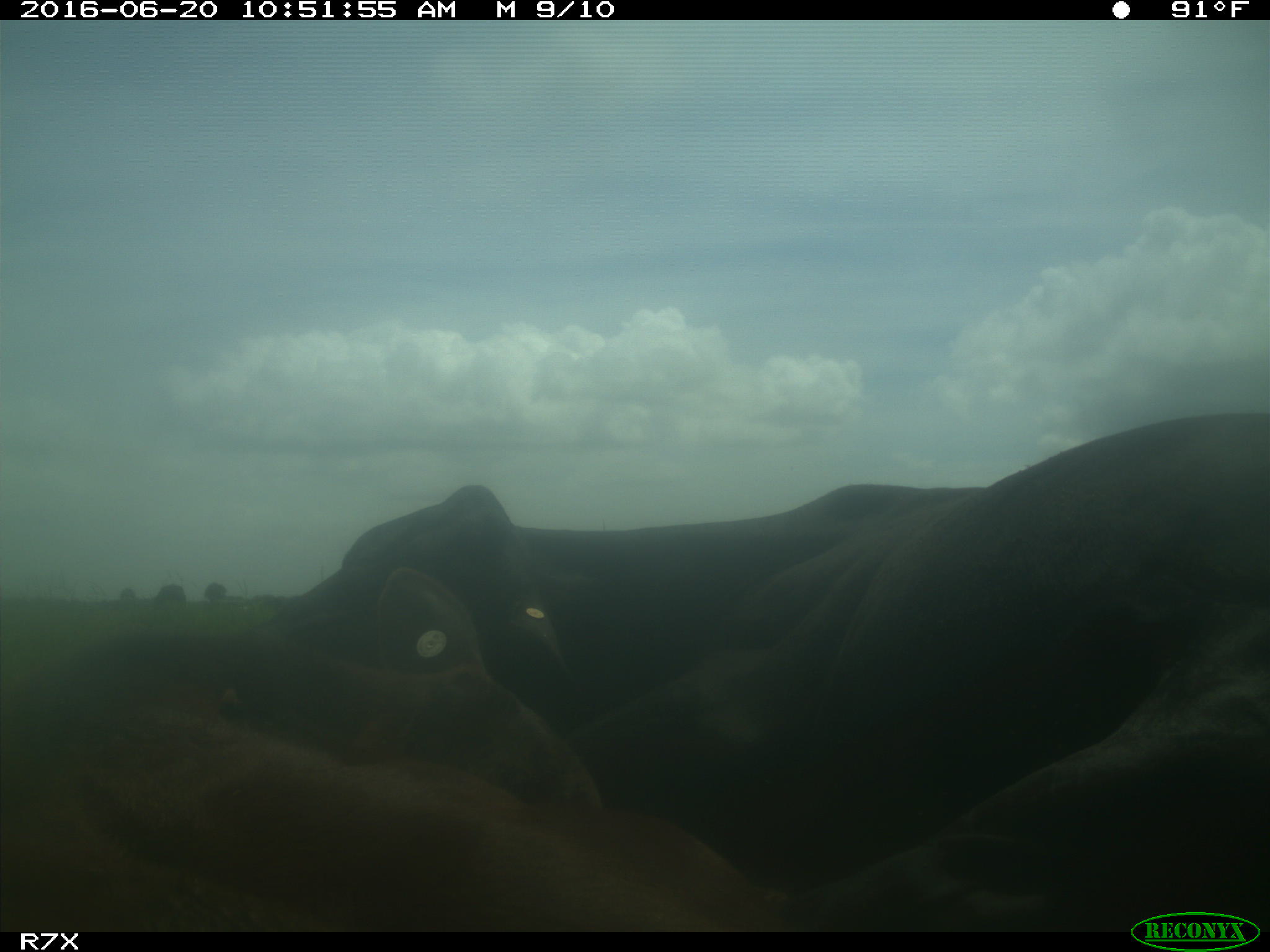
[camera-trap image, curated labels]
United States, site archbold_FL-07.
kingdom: Animalia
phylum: Chordata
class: Mammalia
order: Artiodactyla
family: Bovidae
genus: Bos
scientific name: Bos taurus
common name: domestic cow